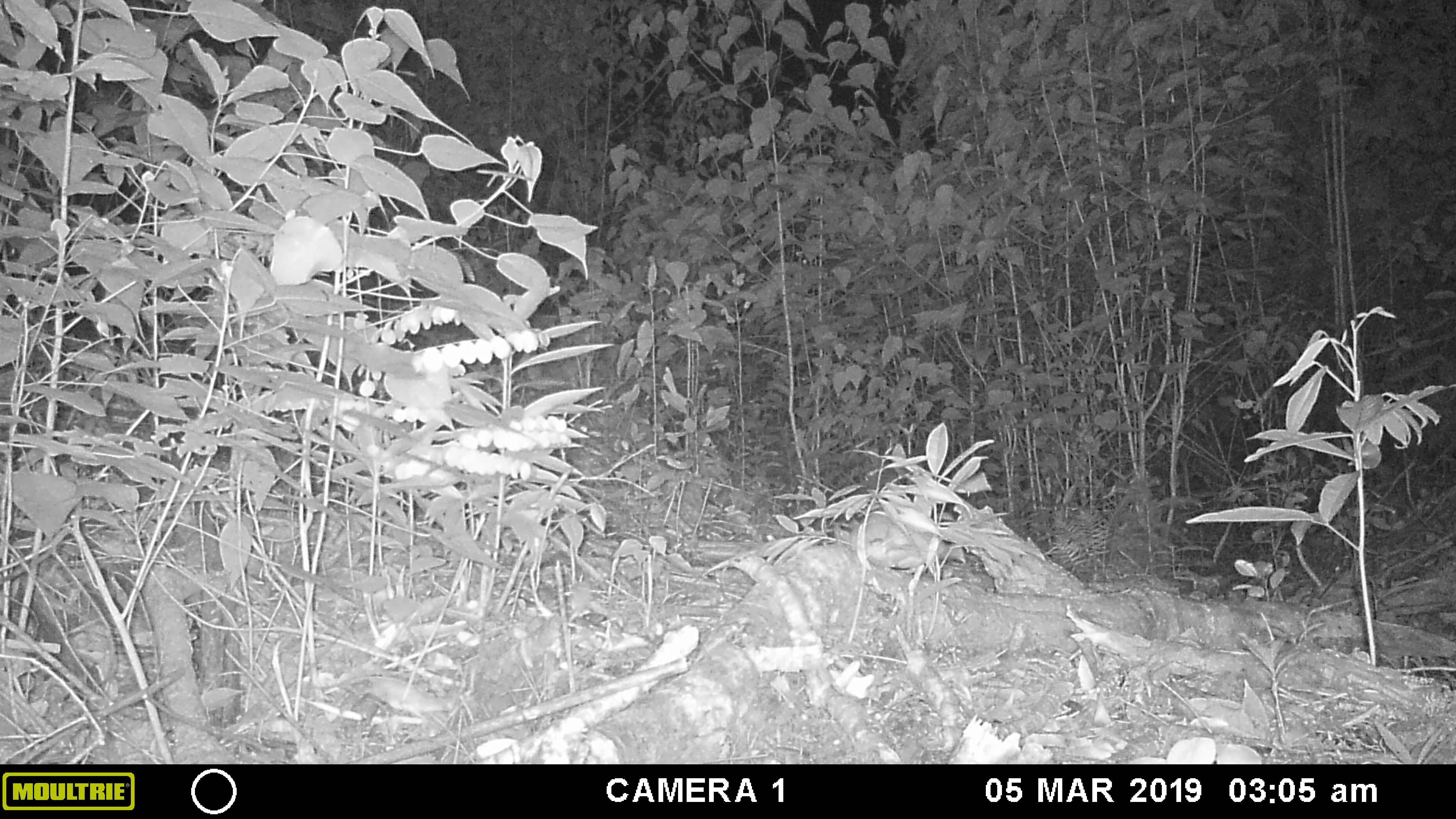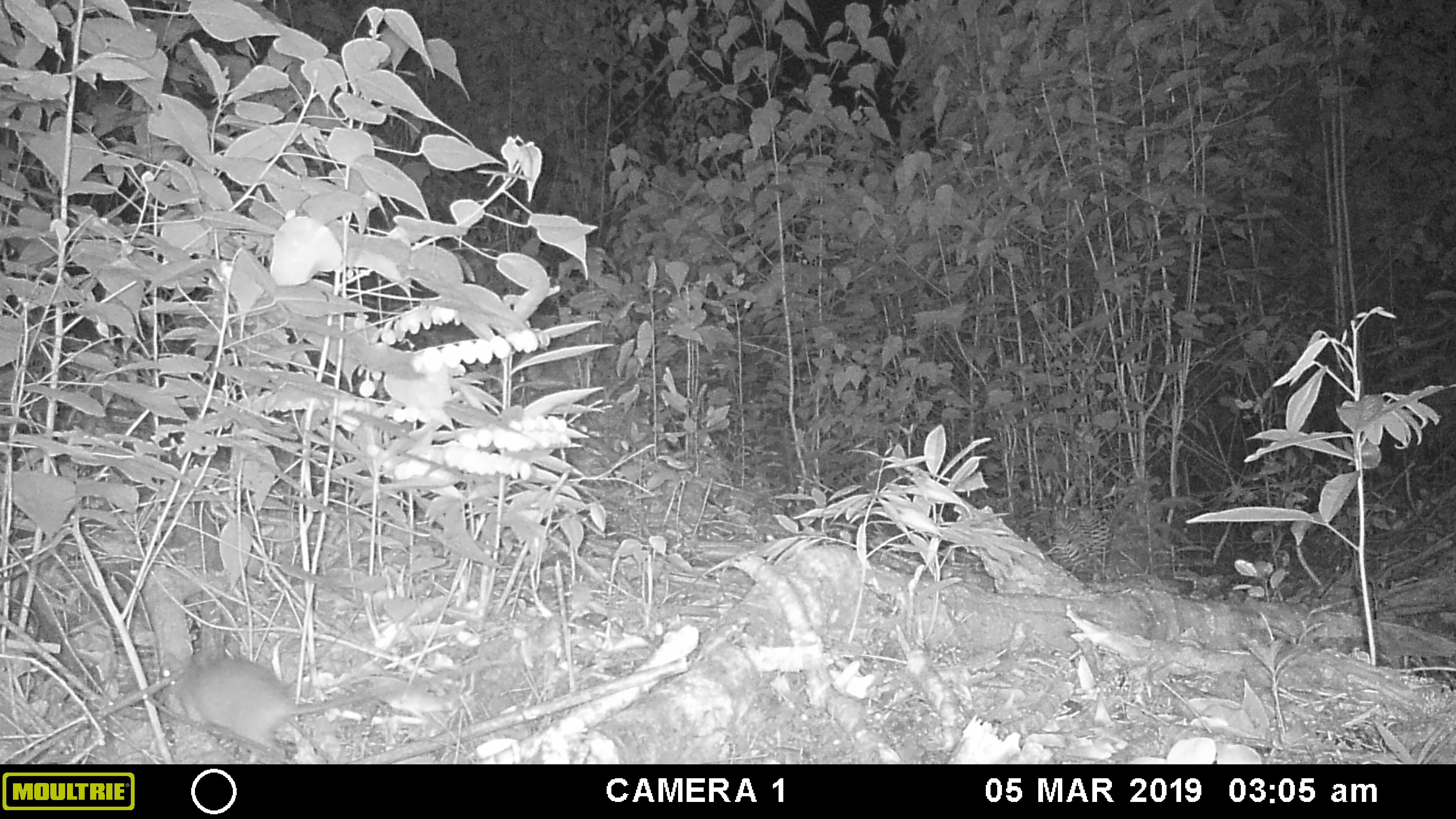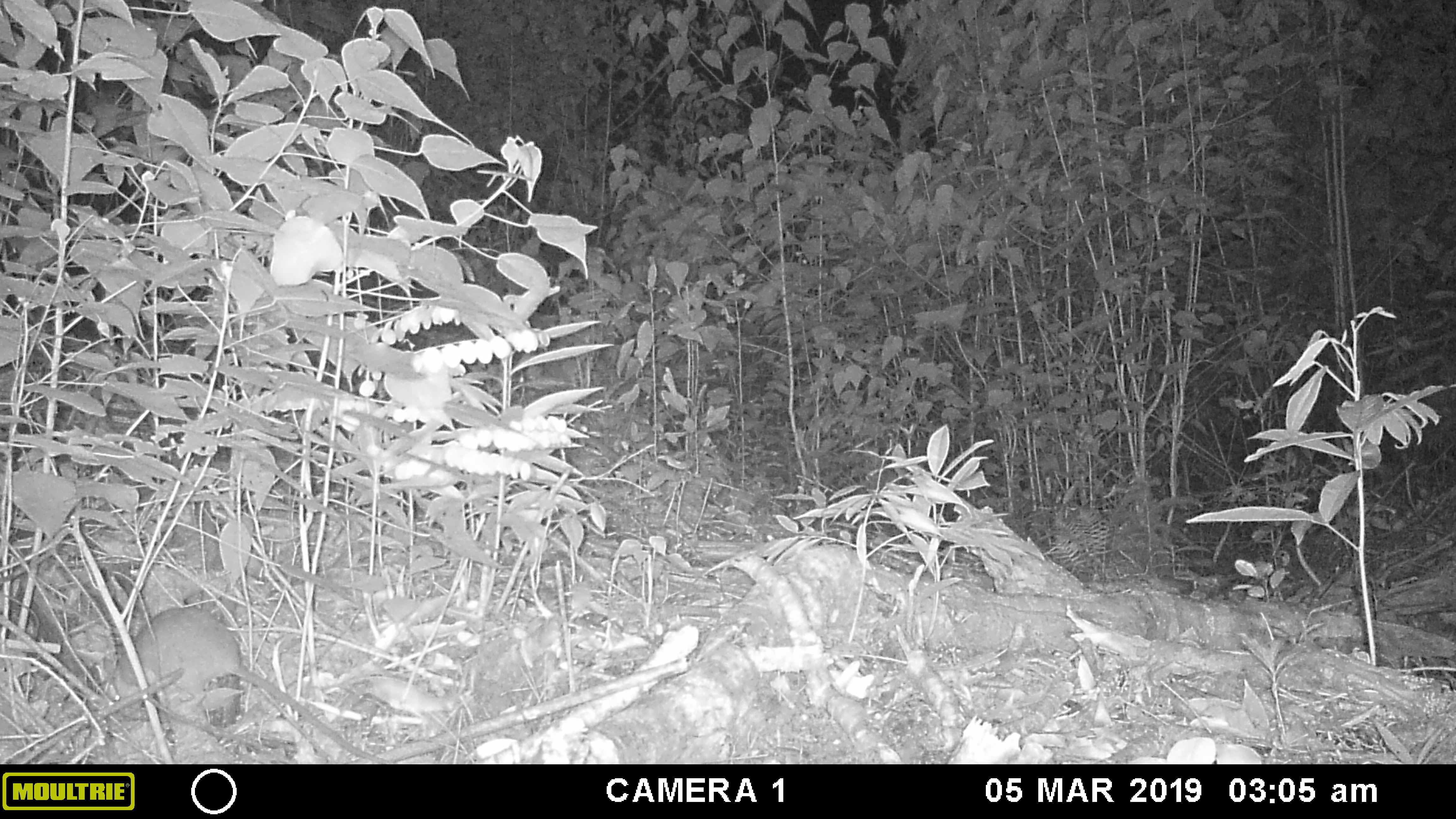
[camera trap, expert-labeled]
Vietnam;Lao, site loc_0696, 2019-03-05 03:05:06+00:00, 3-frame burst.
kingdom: Animalia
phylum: Chordata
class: Mammalia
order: Rodentia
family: Muridae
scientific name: Muridae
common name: old-world mice and rats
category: unidentified murid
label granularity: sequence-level